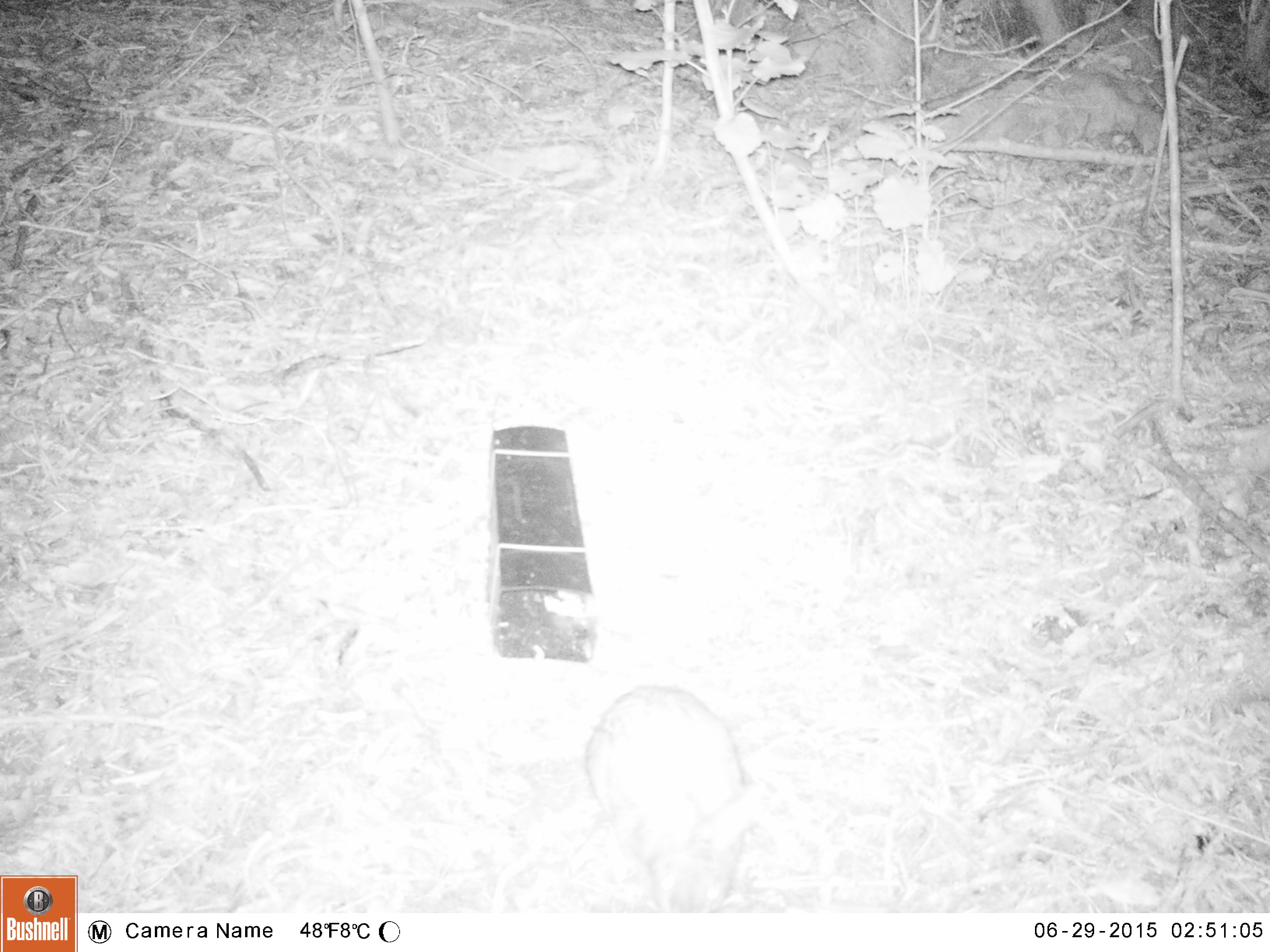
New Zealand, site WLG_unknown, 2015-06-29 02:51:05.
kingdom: Animalia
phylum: Chordata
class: Mammalia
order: Lagomorpha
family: Leporidae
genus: Oryctolagus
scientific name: Oryctolagus cuniculus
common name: european rabbit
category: rabbit